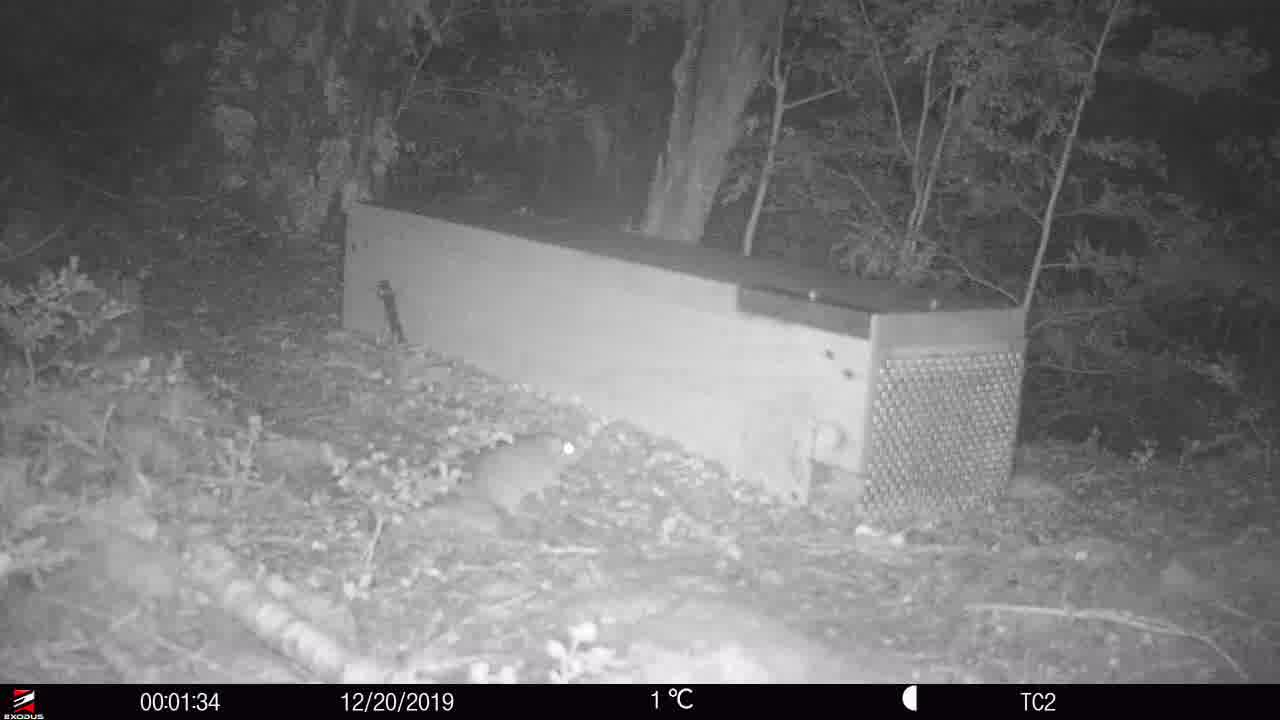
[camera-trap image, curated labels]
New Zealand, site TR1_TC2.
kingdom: Animalia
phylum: Chordata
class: Mammalia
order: Rodentia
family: Muridae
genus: Rattus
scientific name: Rattus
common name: rat